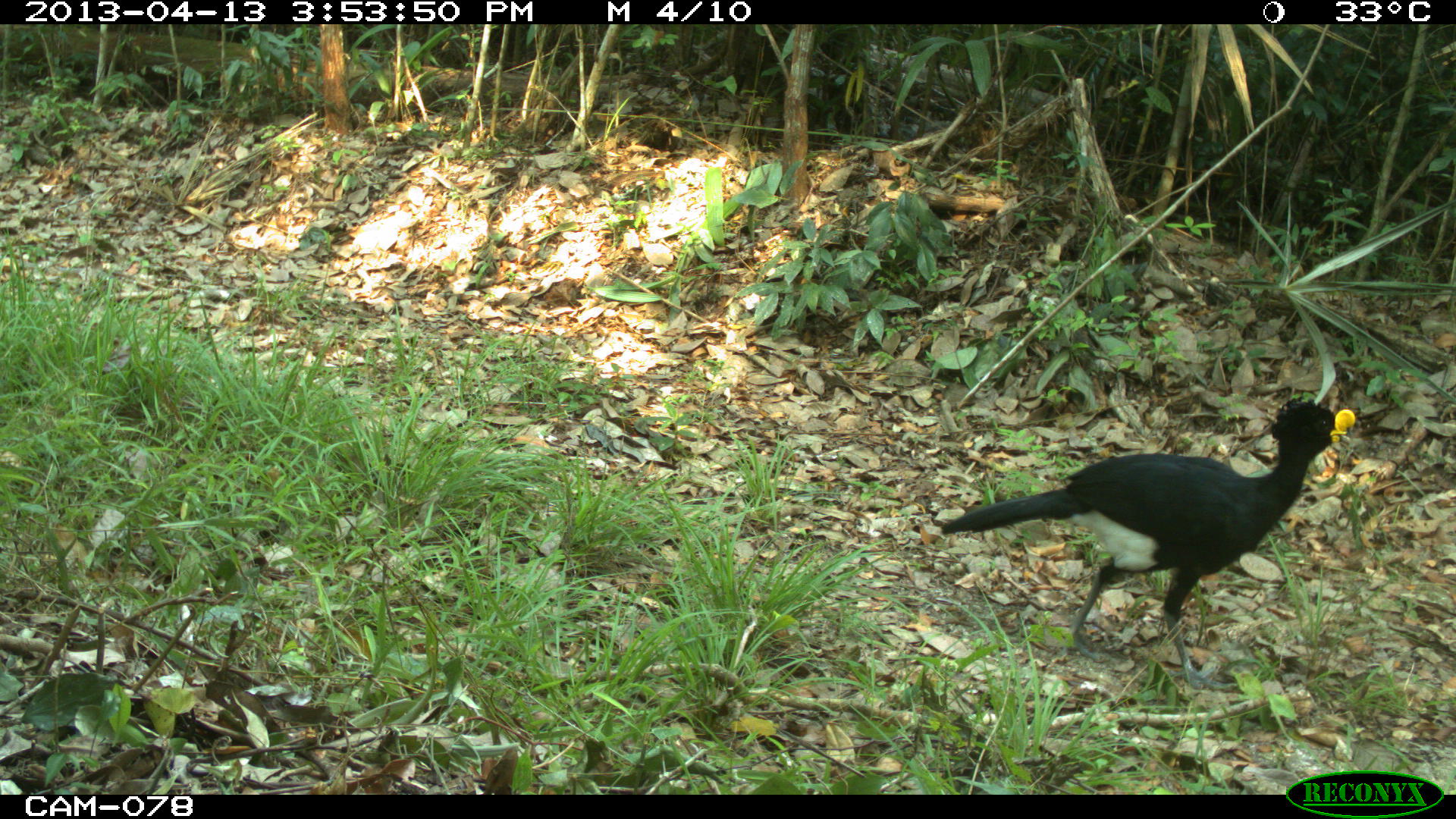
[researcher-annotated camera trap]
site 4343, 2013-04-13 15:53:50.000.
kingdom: Animalia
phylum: Chordata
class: Aves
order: Galliformes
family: Cracidae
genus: Crax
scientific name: Crax rubra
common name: great curassow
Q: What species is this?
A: Crax rubra (great curassow).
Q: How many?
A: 1.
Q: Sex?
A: Male.